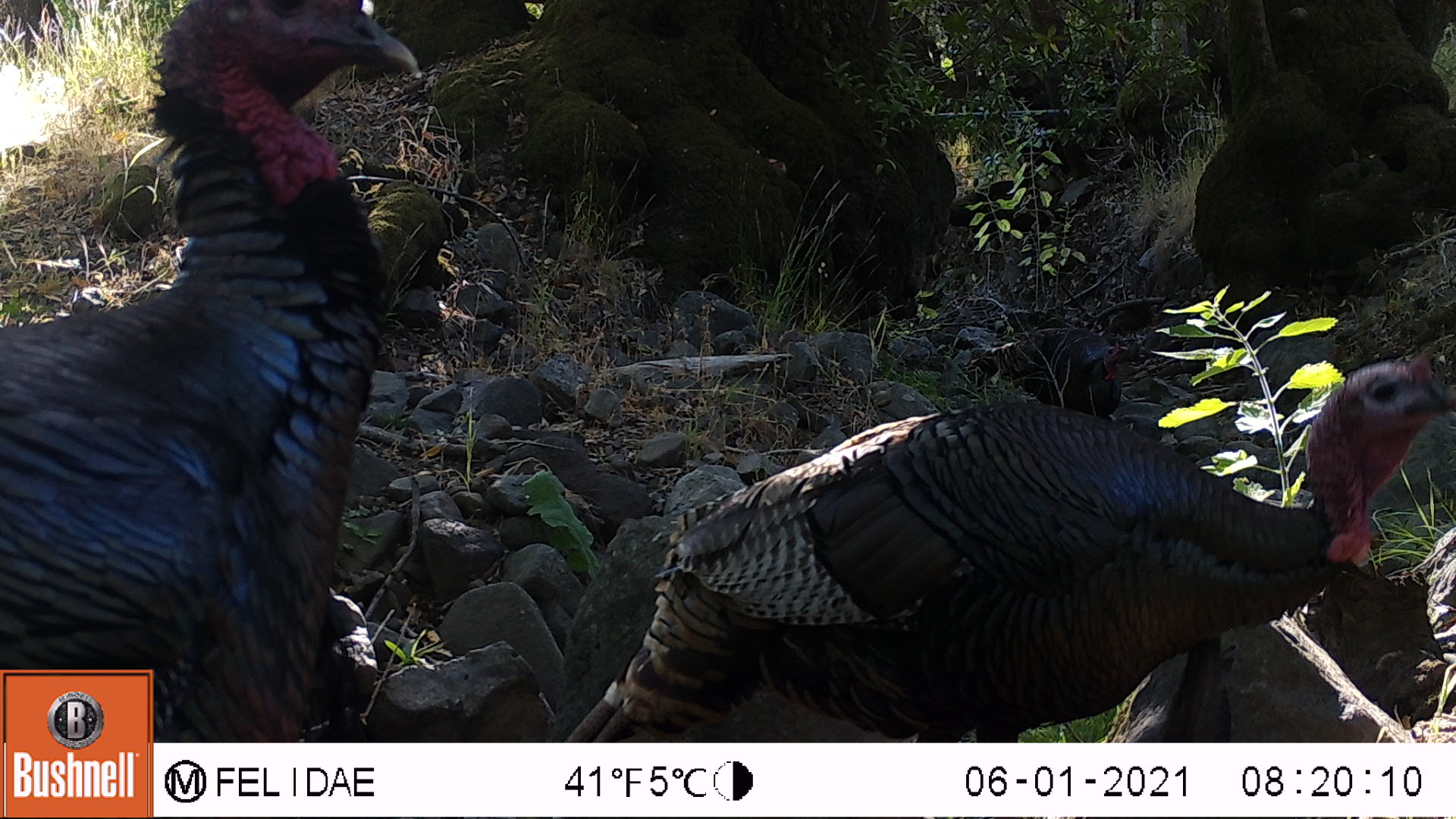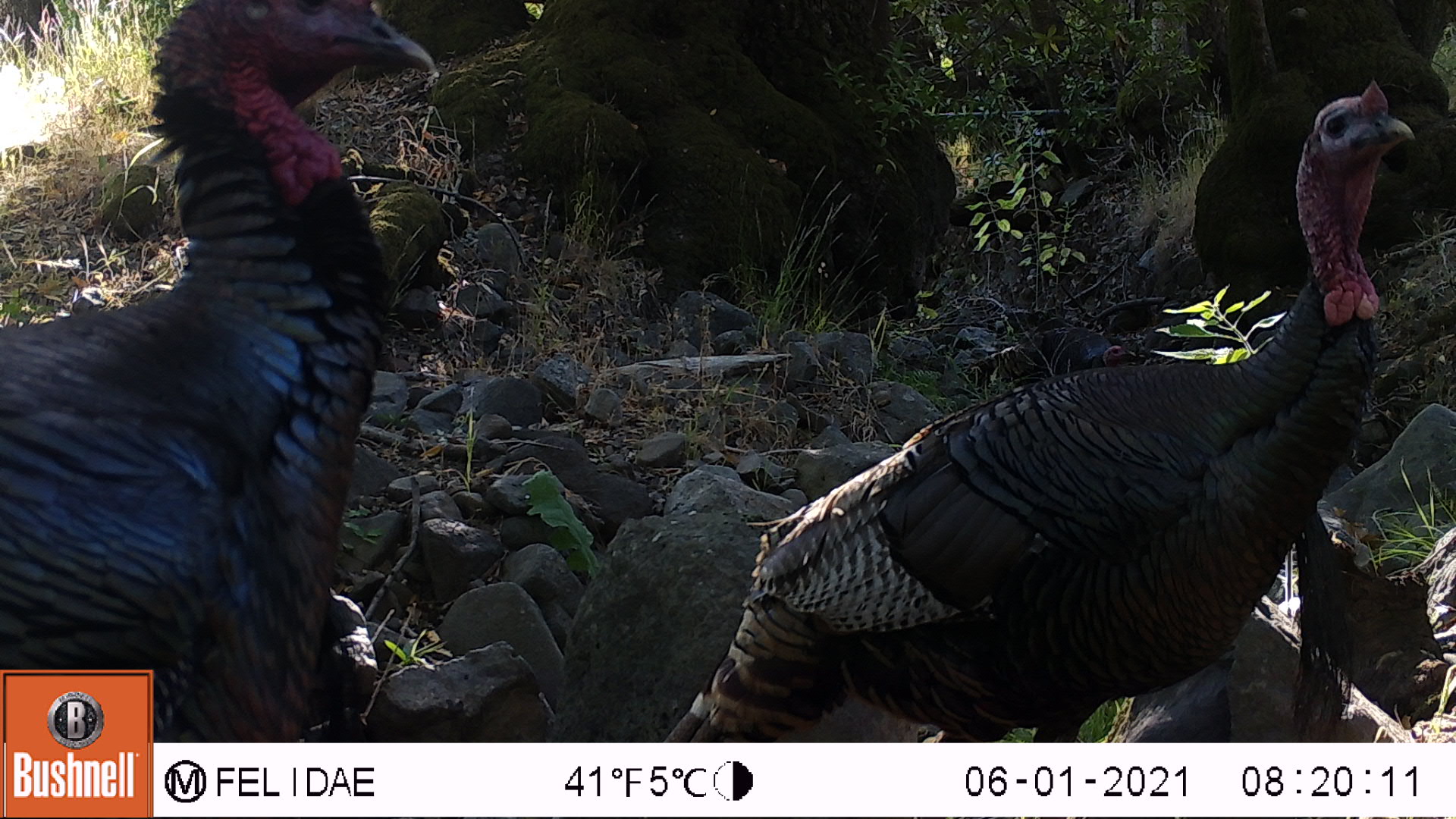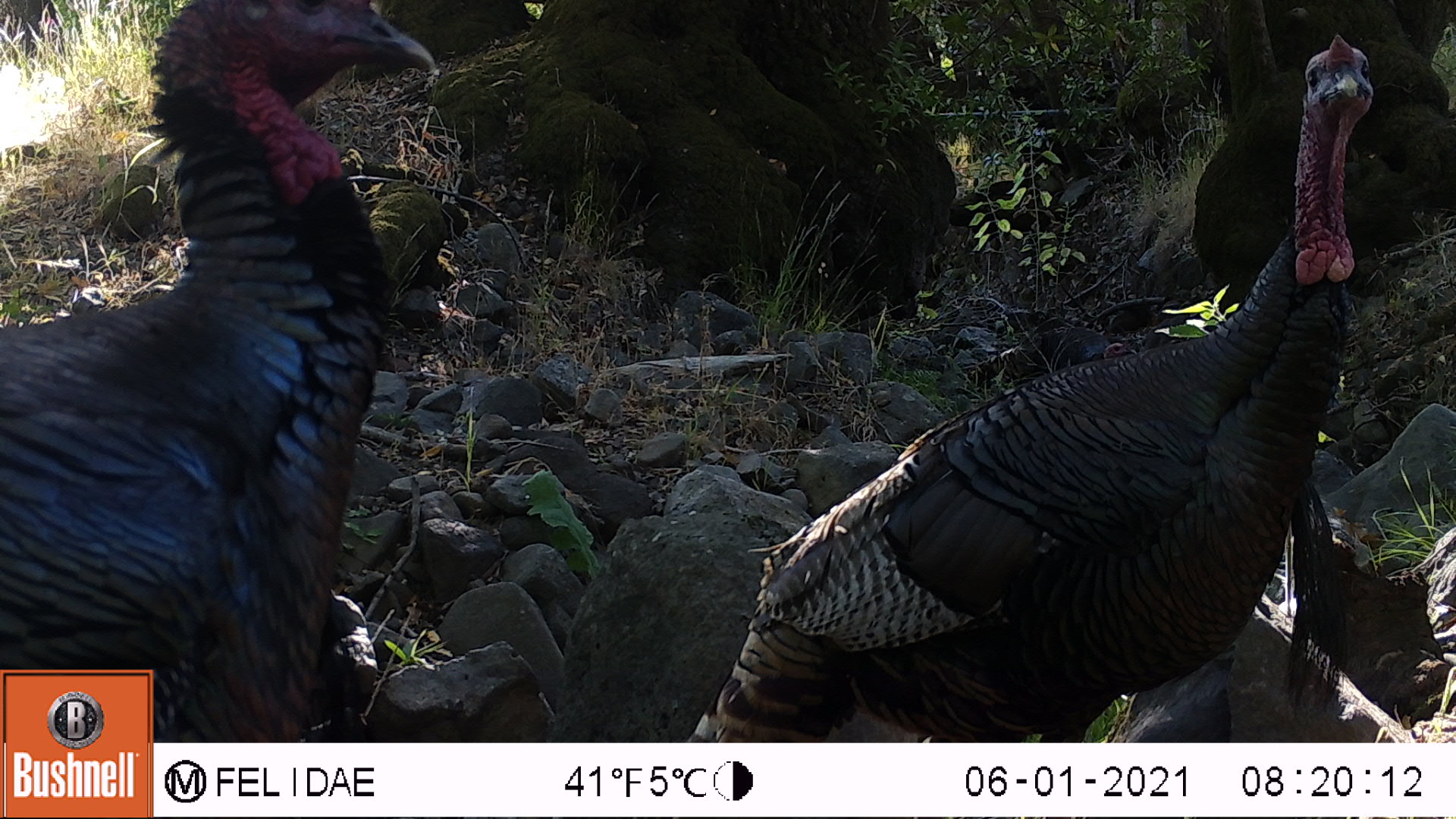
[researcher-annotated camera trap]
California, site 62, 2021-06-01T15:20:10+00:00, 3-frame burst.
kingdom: Animalia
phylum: Chordata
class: Aves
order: Galliformes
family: Phasianidae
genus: Meleagris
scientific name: Meleagris gallopavo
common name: turkey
Turkey (Meleagris gallopavo).